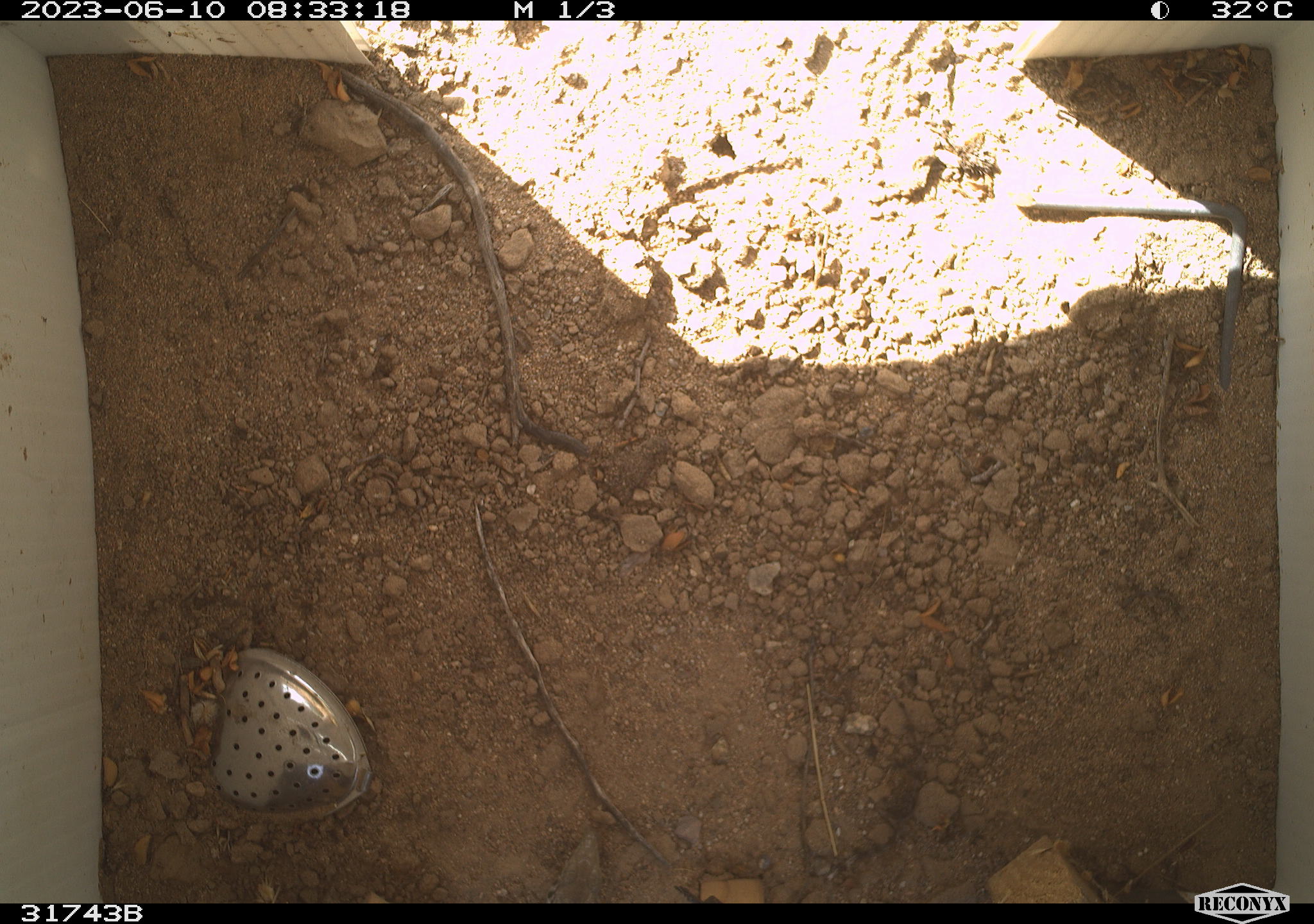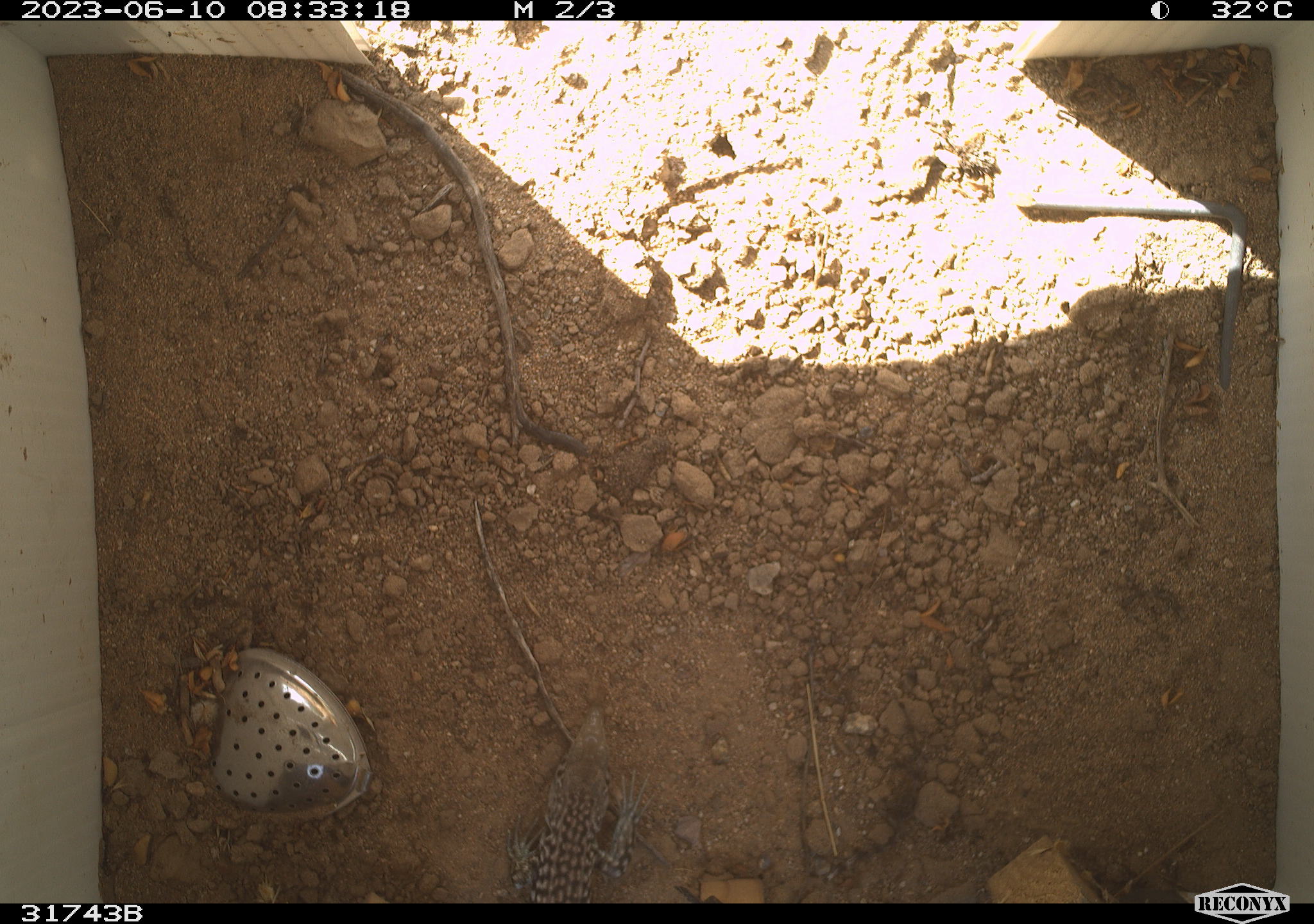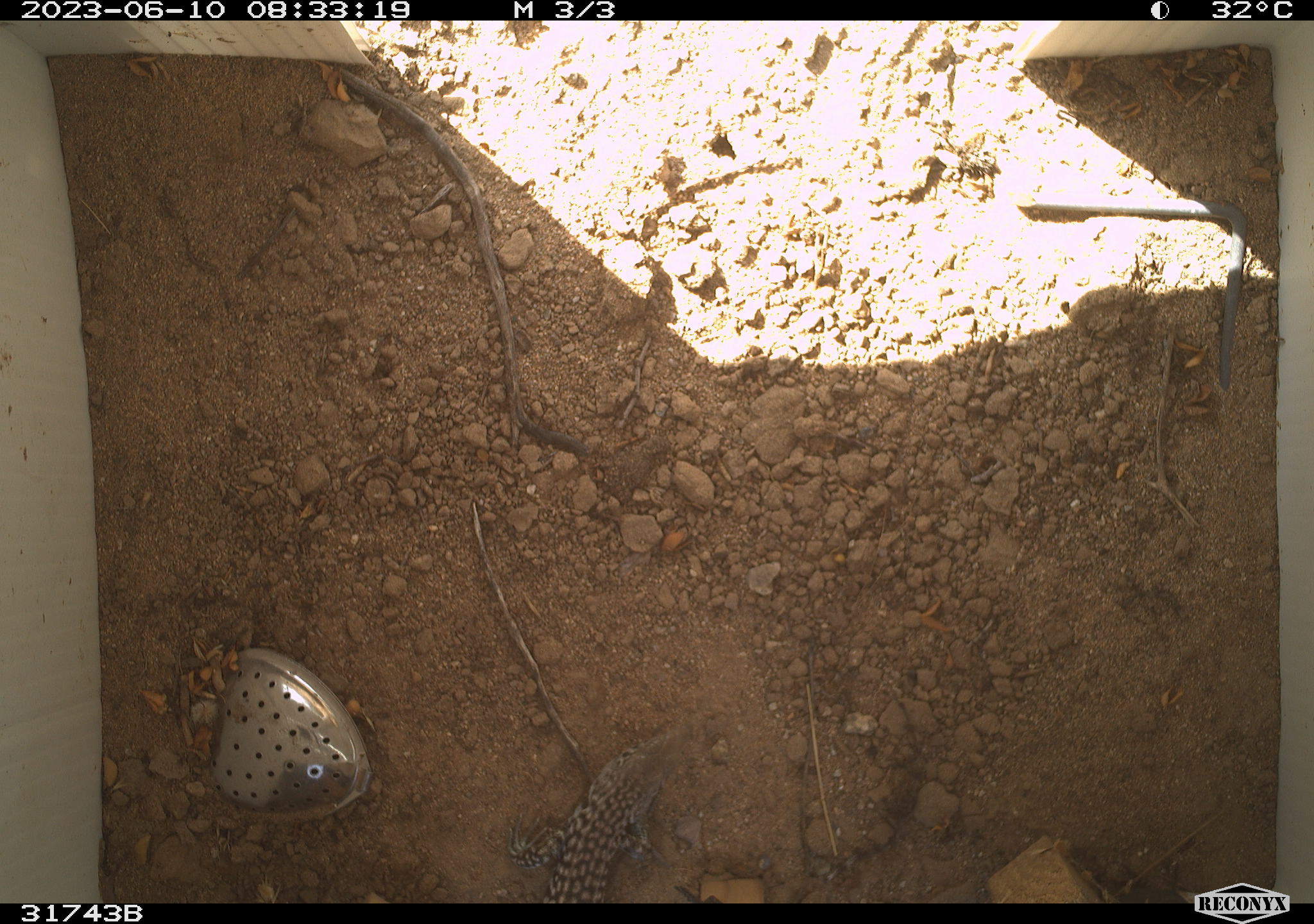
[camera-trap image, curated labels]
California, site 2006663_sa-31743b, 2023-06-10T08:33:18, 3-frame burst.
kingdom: Animalia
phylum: Chordata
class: Reptilia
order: Squamata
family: Teiidae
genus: Aspidoscelis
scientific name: Aspidoscelis tigris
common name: western whiptail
Western whiptail (Aspidoscelis tigris).